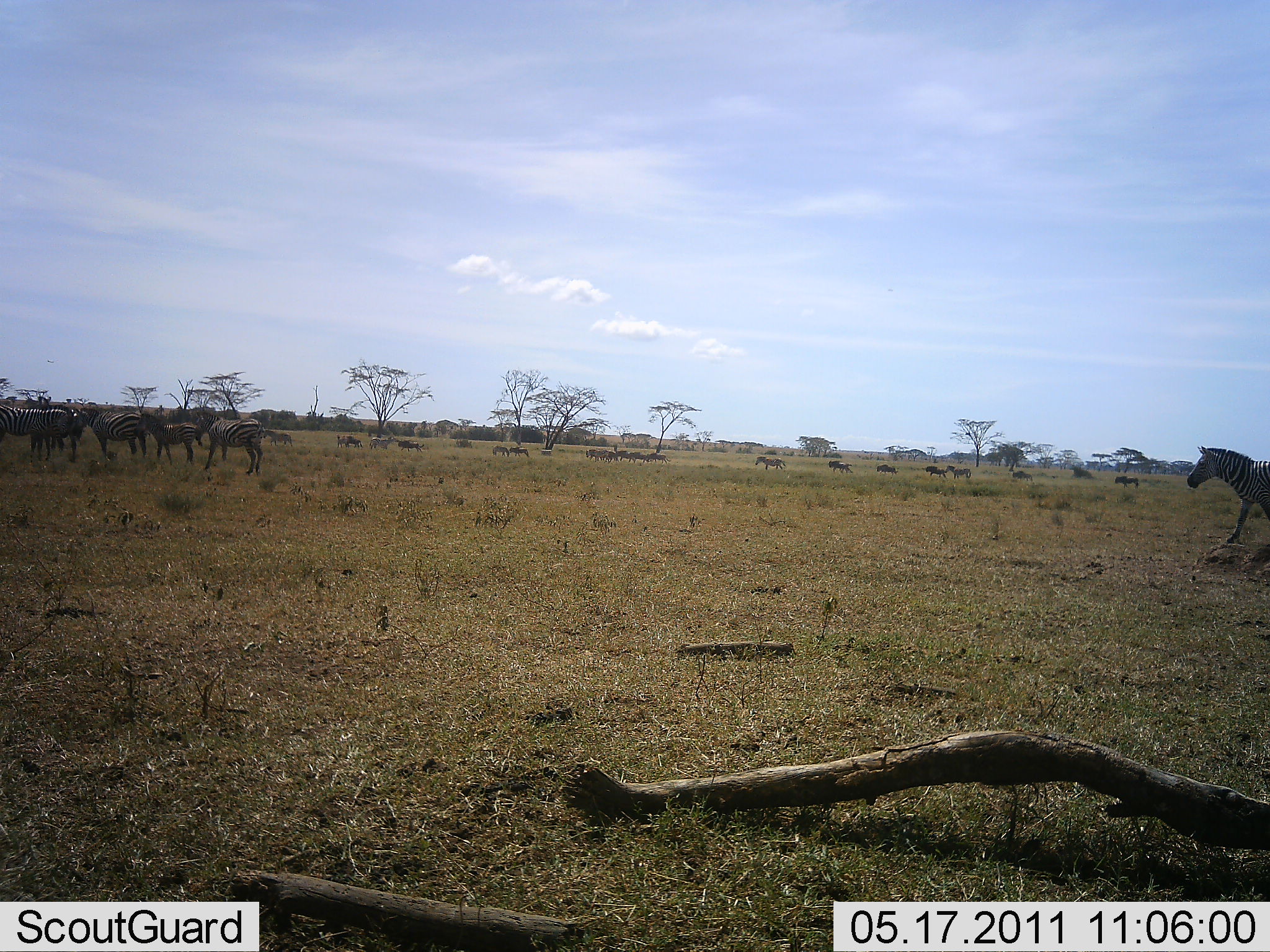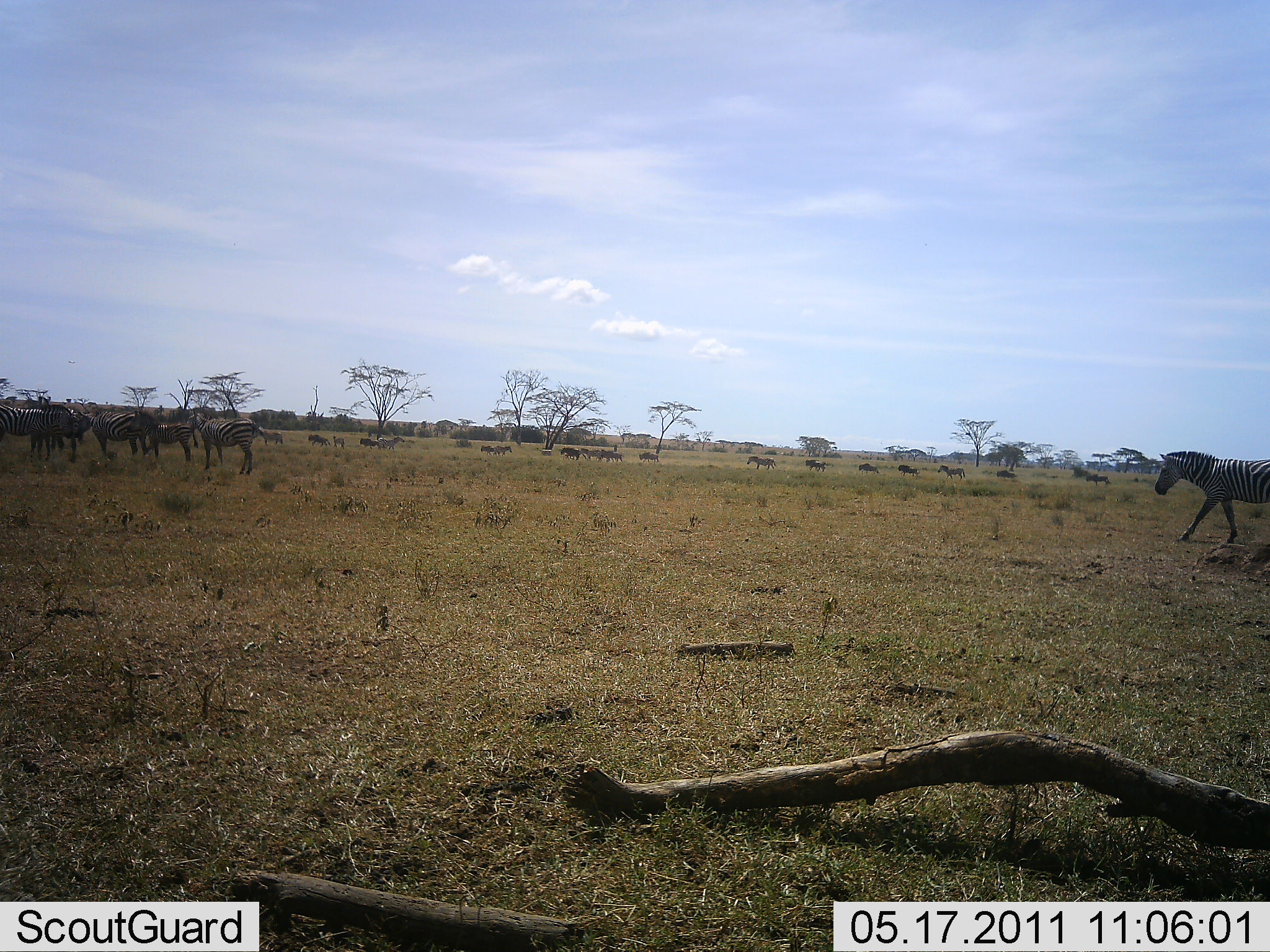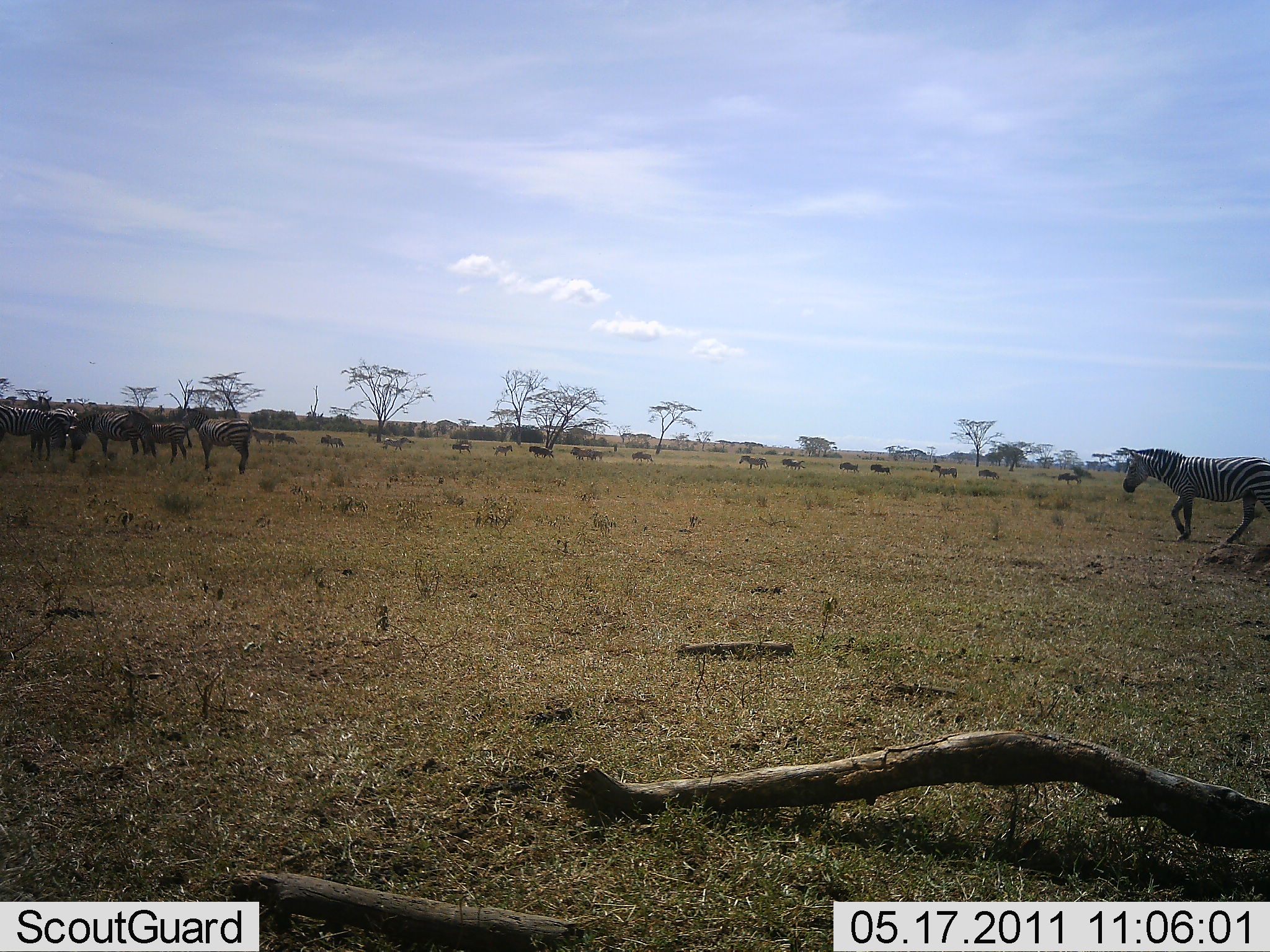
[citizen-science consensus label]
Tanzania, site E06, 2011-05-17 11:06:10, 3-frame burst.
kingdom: Animalia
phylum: Chordata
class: Mammalia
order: Perissodactyla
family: Equidae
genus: Equus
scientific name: Equus quagga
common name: plains zebra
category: zebra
Zebra (plains zebra) (Equus quagga), count 11-50. Behavior (volunteer vote fractions): standing 69%, resting 0%, moving 75%, interacting 0%. Young present (vote fraction): 0%. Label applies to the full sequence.